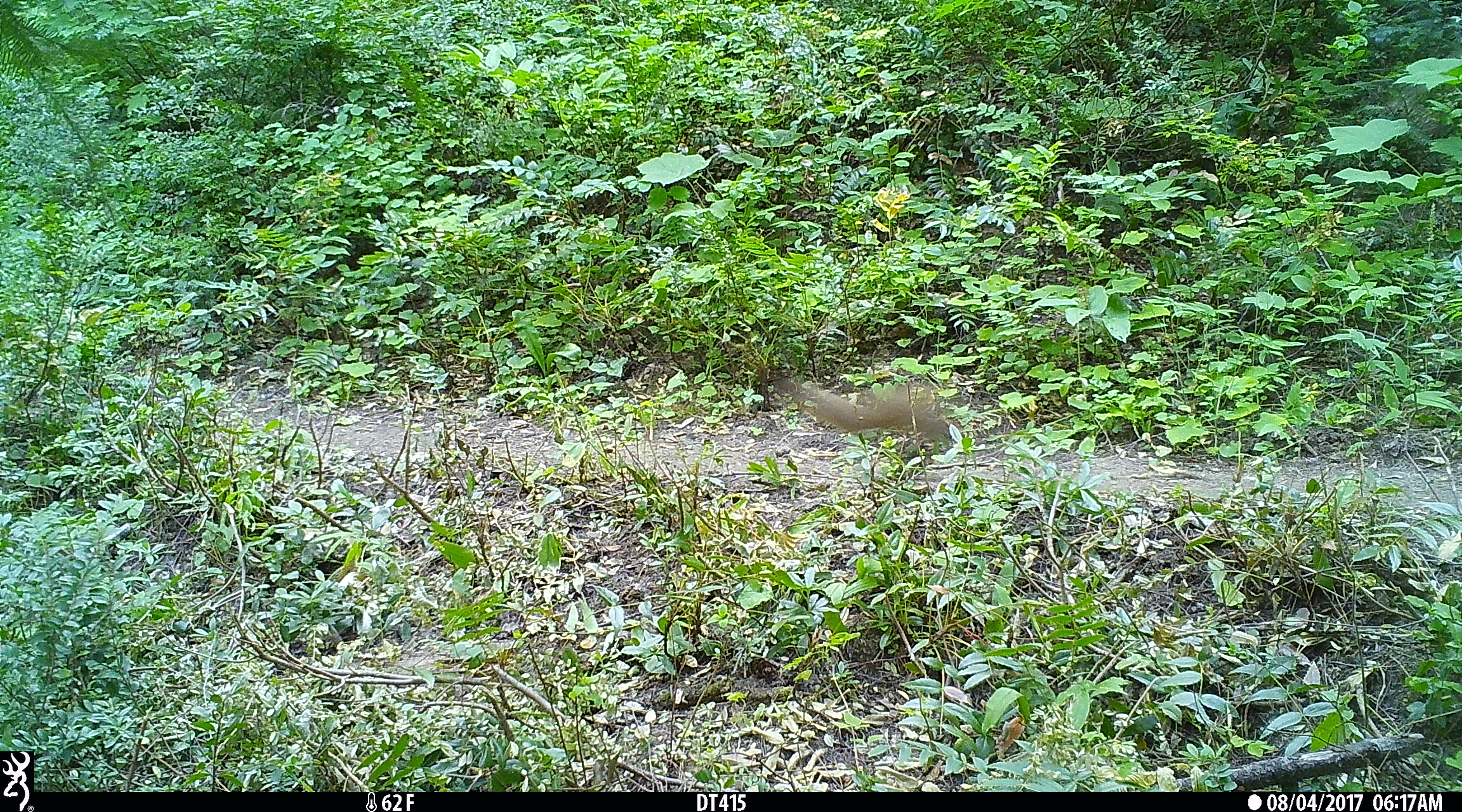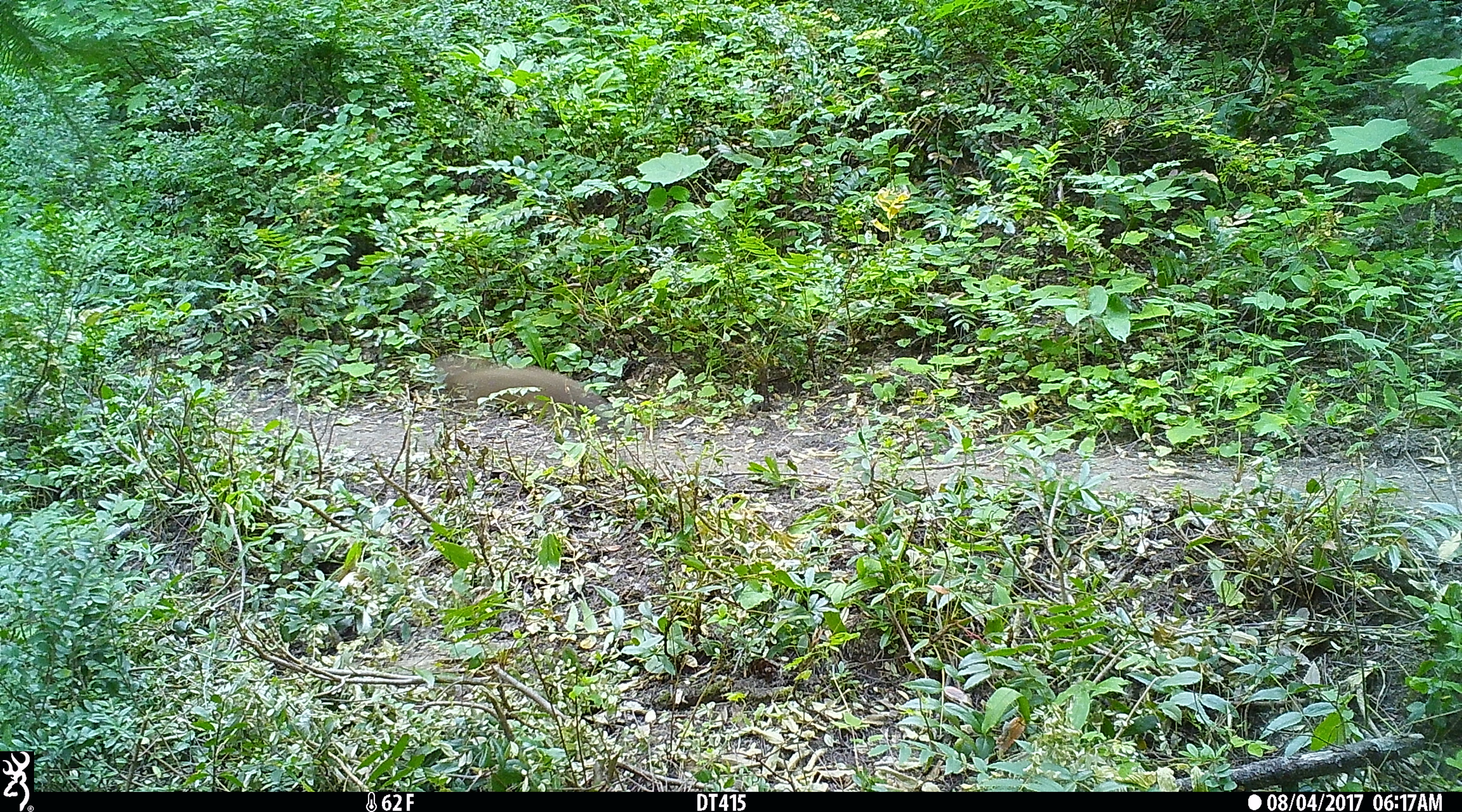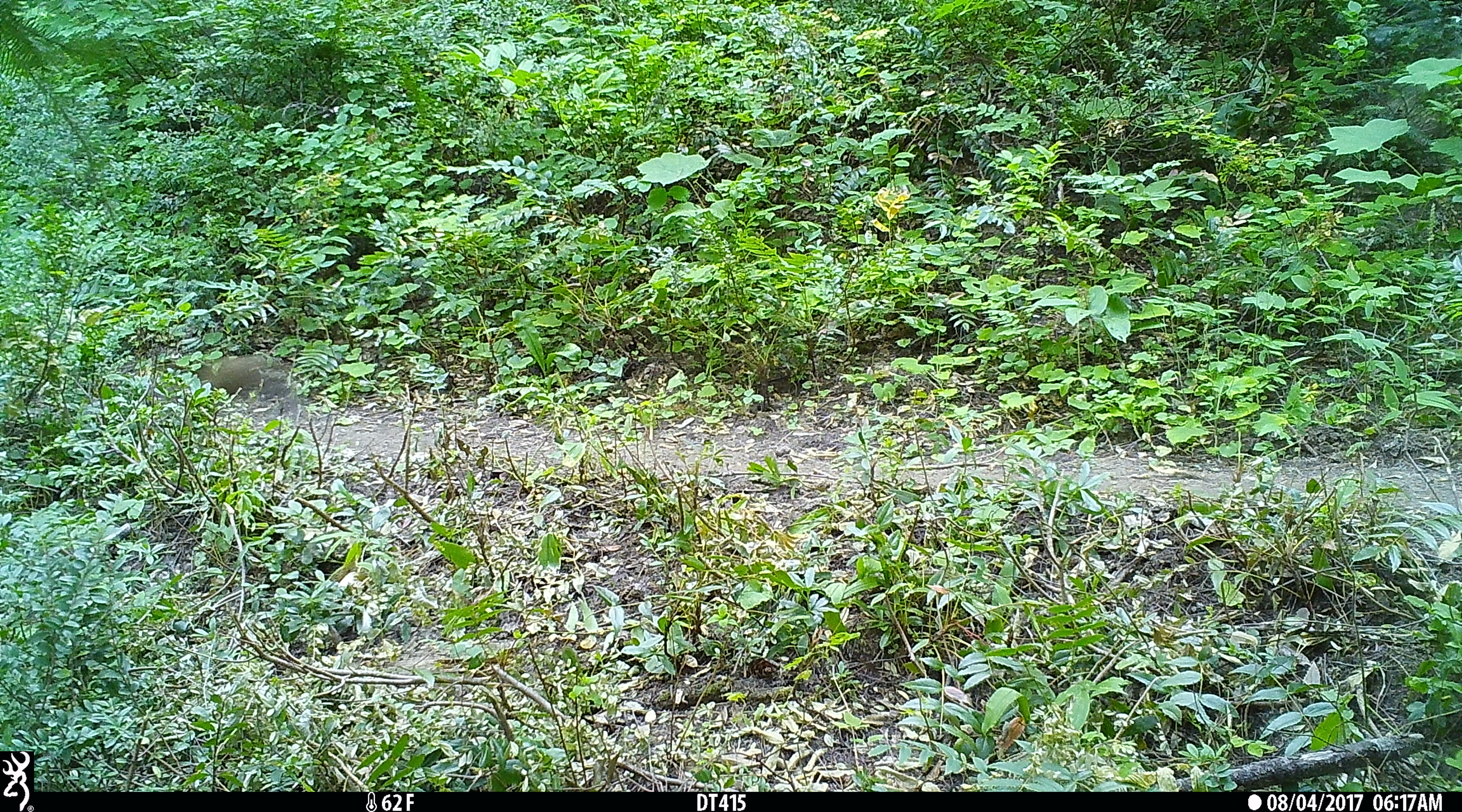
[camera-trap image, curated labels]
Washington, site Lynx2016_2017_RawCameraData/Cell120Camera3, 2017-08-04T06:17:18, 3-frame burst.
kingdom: Animalia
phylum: Chordata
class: Mammalia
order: Carnivora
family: Mustelidae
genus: Martes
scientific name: Martes americana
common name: american marten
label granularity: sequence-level